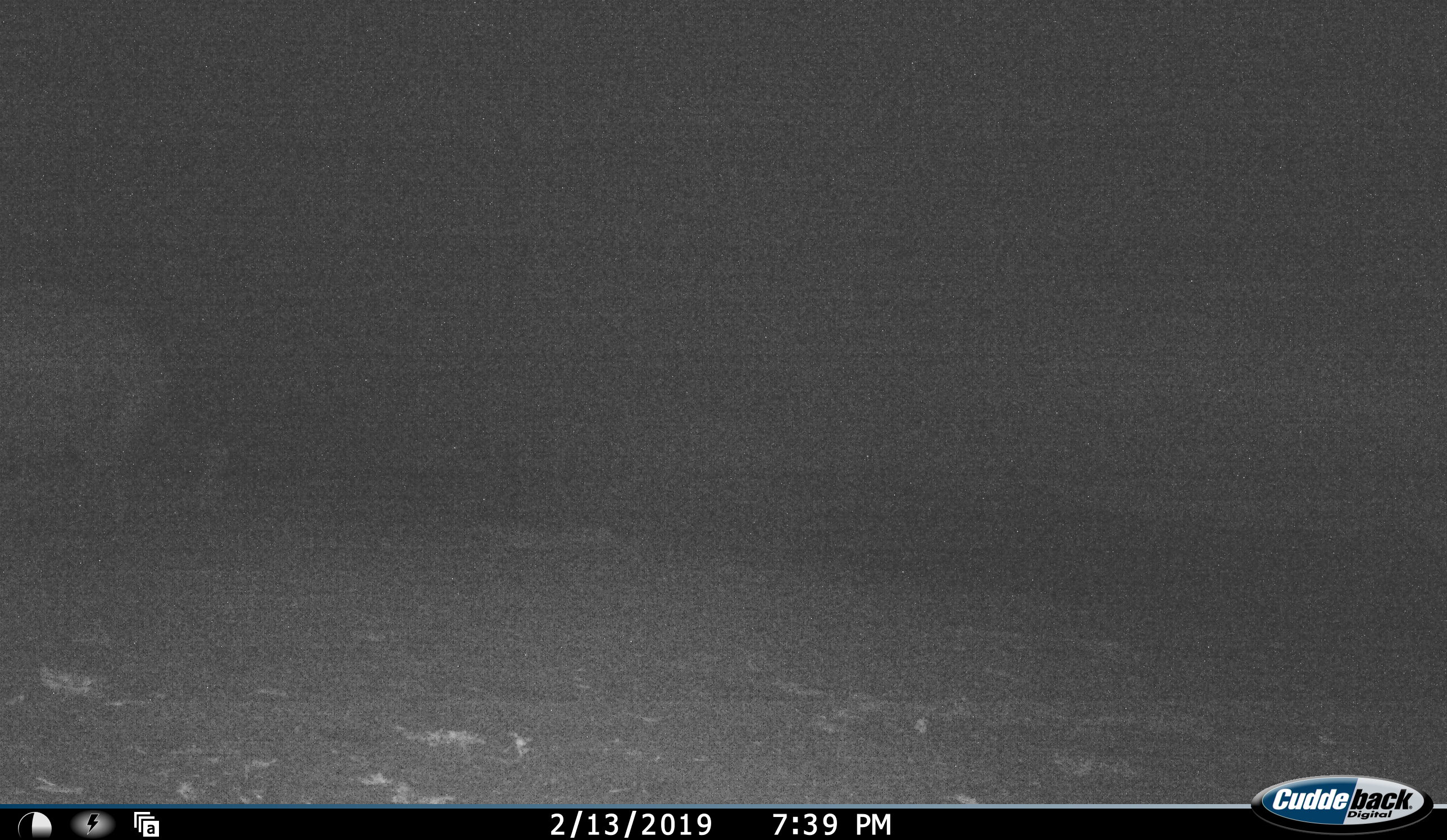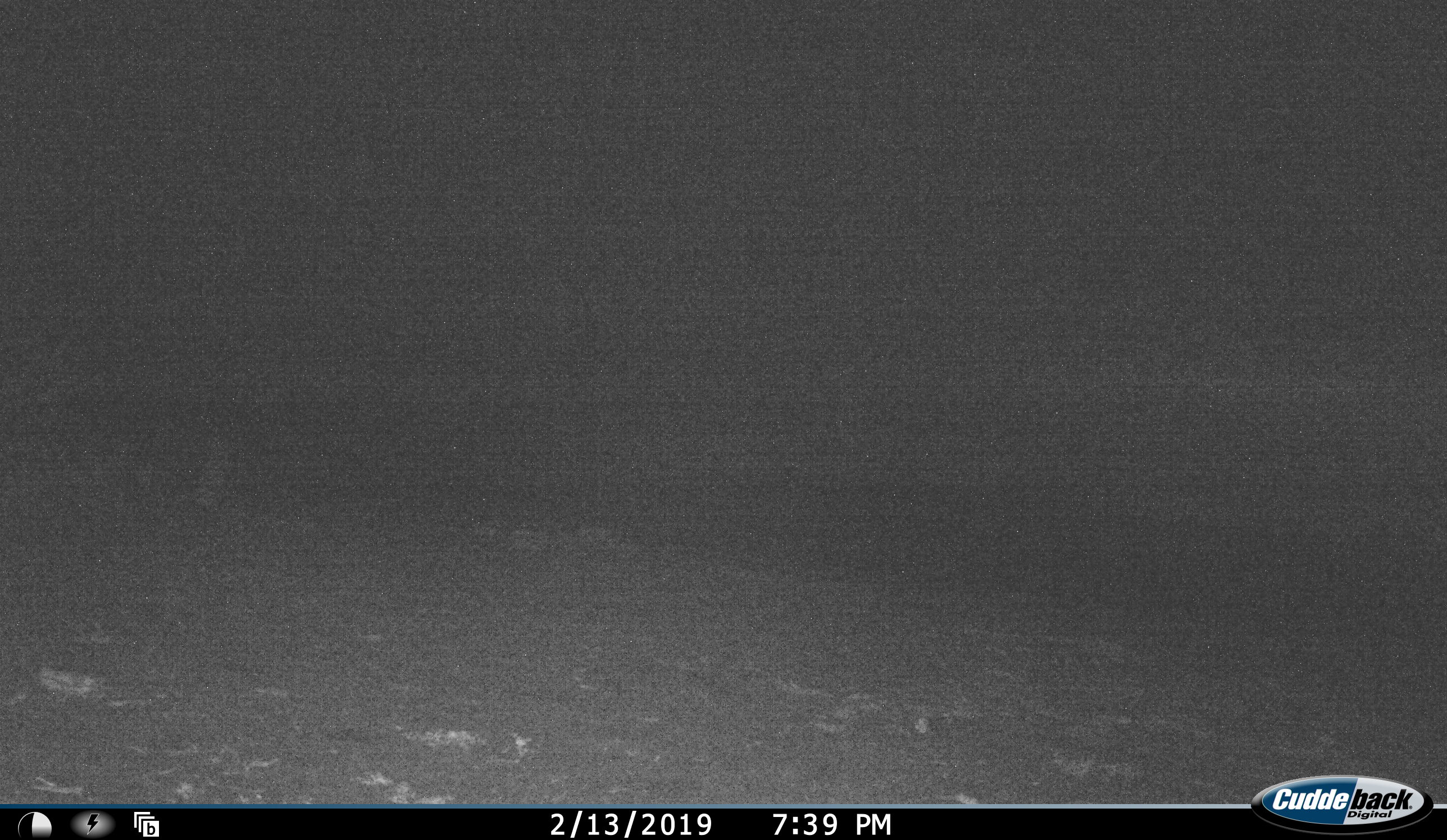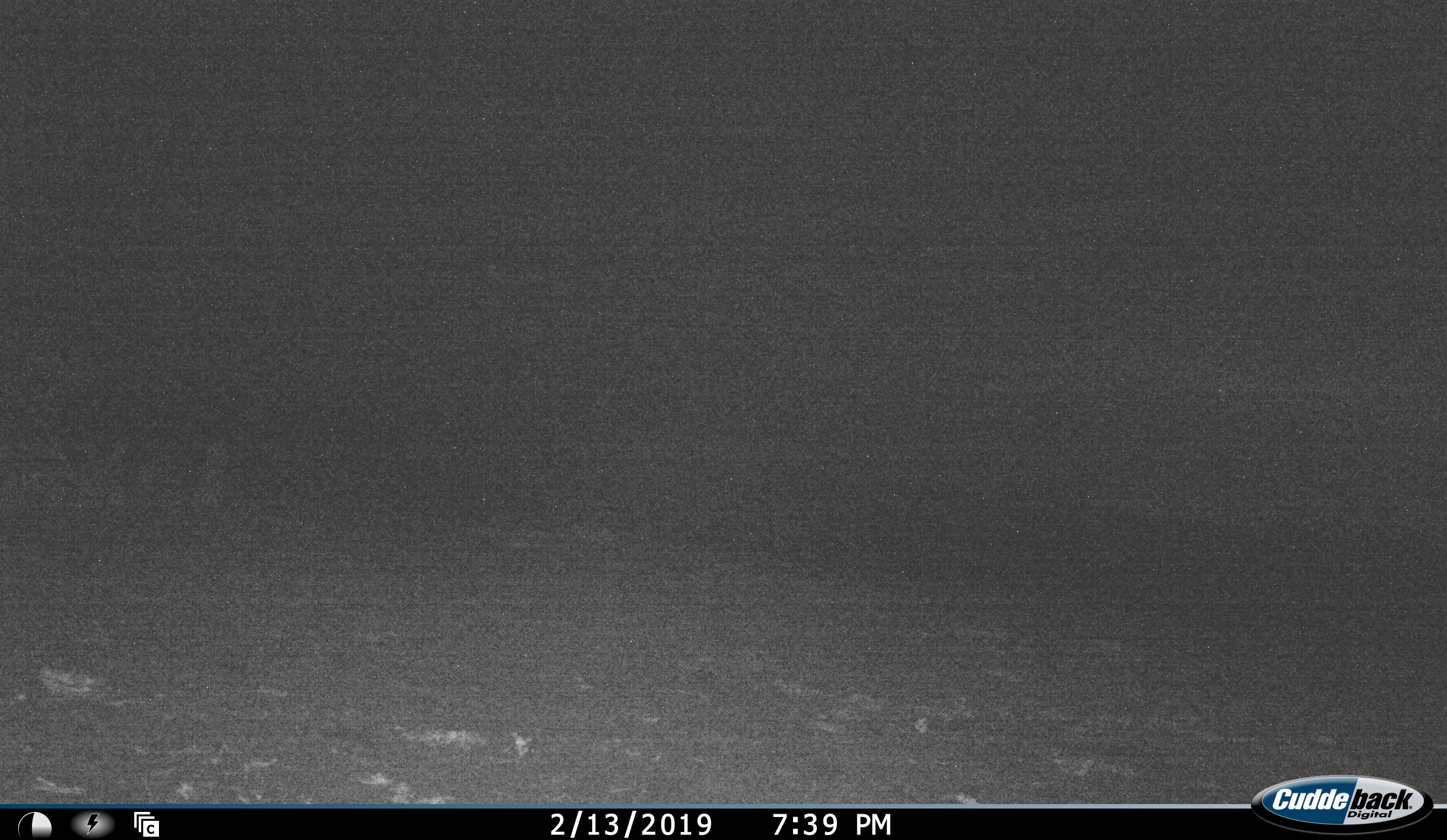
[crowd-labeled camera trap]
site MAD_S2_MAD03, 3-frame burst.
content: unidentified animal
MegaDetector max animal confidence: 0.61